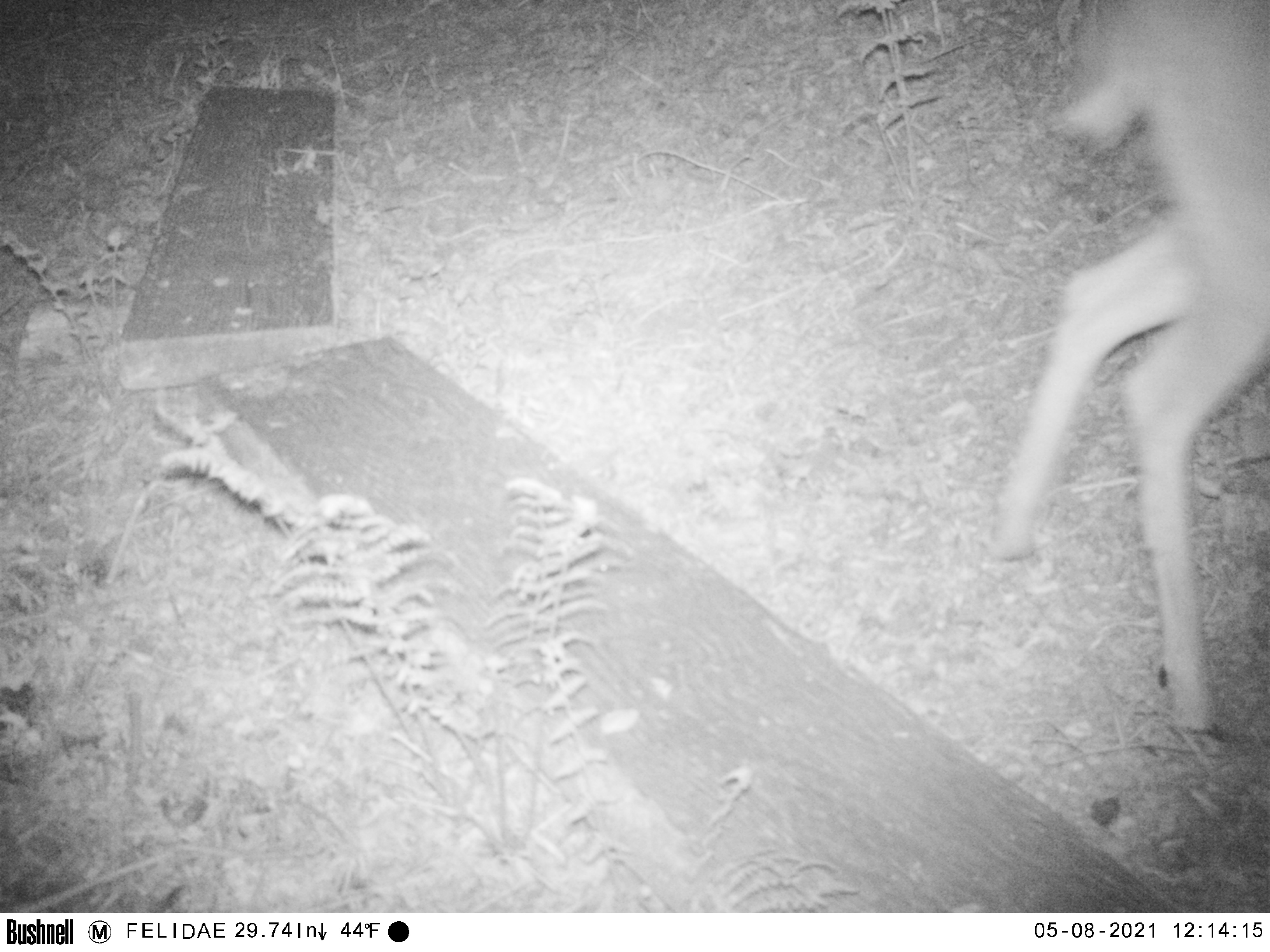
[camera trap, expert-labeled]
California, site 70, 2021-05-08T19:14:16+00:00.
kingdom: Animalia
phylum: Chordata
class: Mammalia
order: Artiodactyla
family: Cervidae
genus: Odocoileus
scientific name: Odocoileus hemionus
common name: mule deer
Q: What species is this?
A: Mule deer (Odocoileus hemionus).